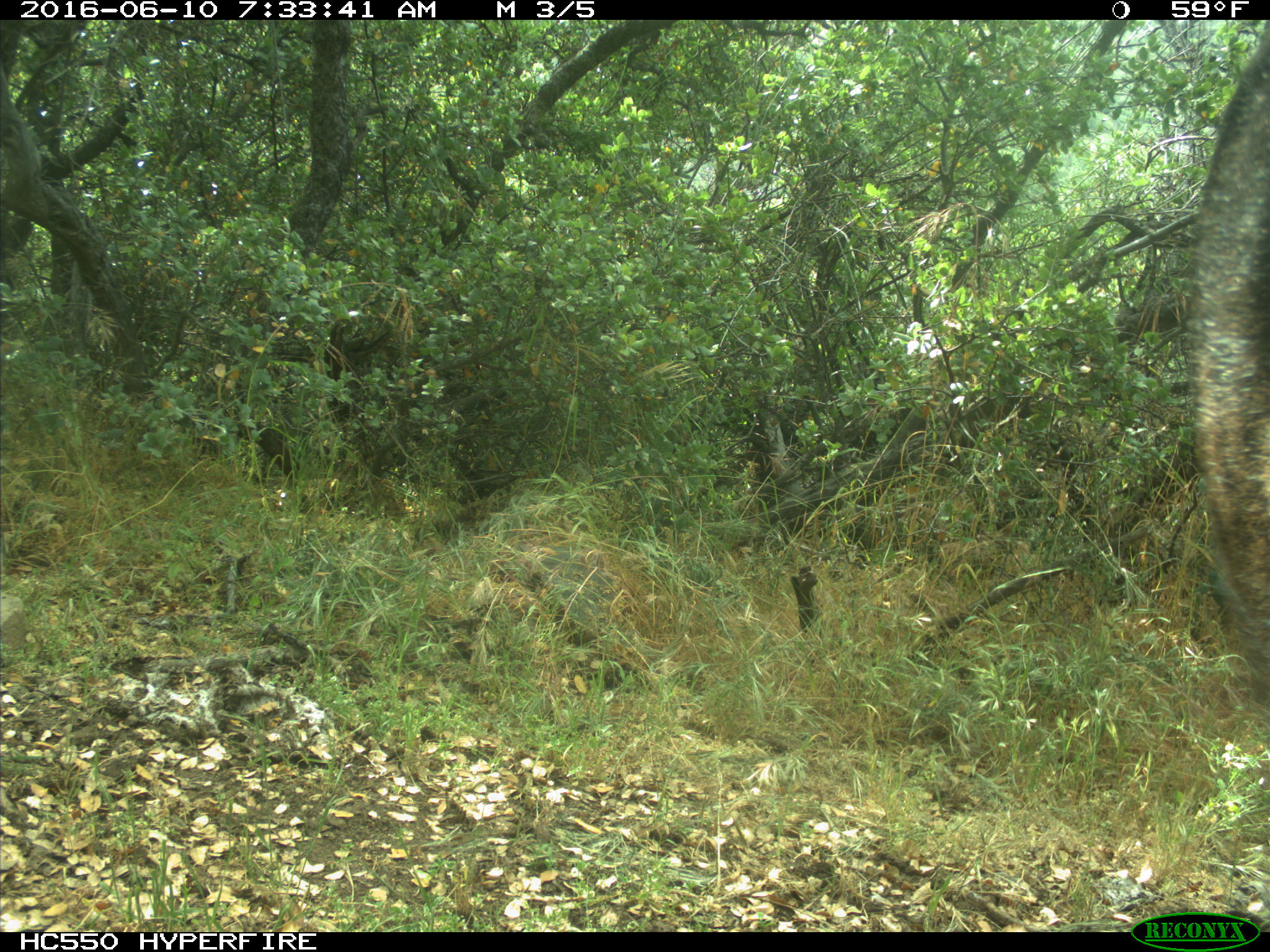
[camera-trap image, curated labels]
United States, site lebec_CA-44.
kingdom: Animalia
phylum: Chordata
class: Mammalia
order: Artiodactyla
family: Bovidae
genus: Bos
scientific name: Bos taurus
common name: domestic cow